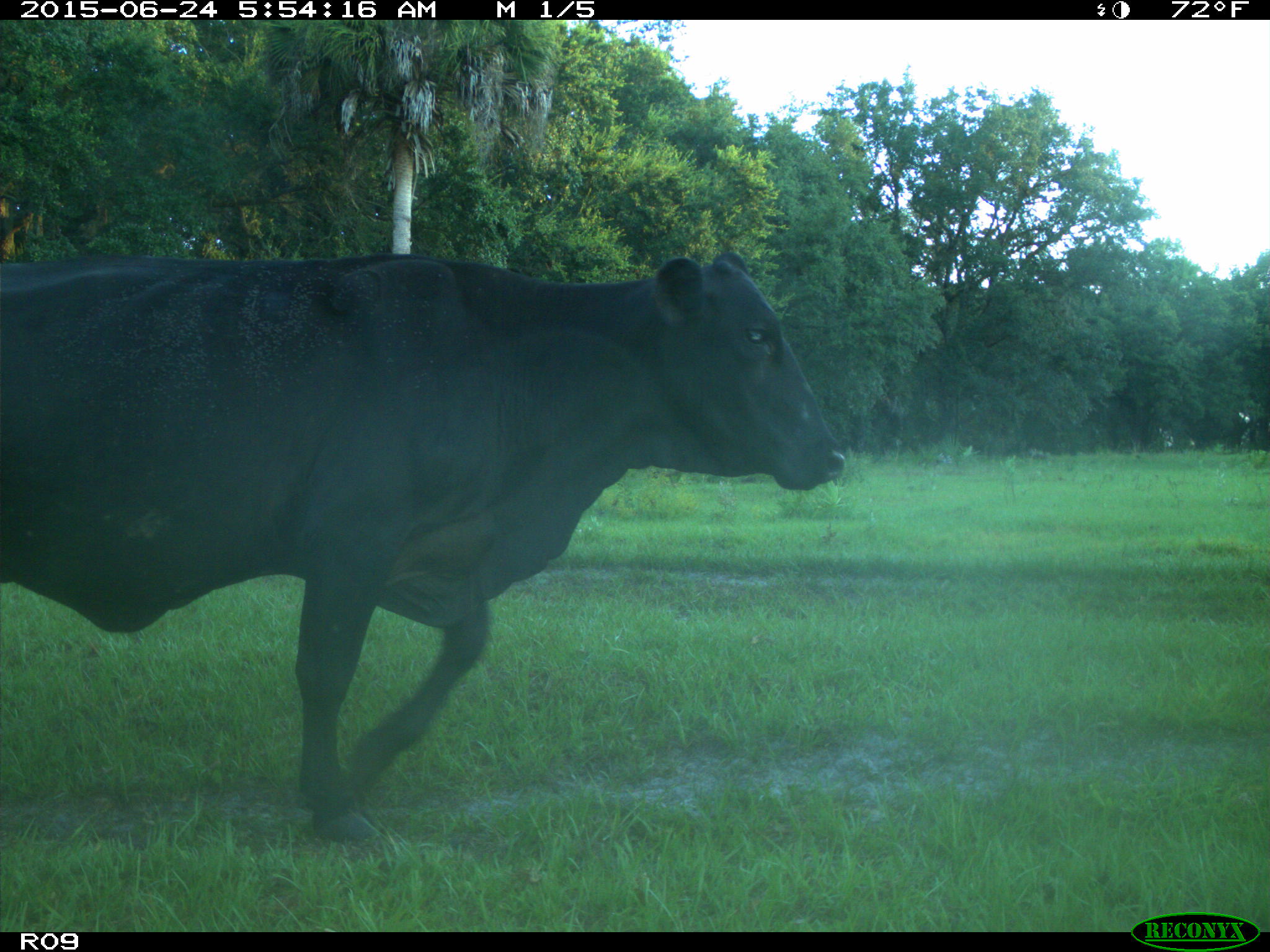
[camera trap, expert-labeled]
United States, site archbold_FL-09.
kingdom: Animalia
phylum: Chordata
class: Mammalia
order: Artiodactyla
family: Bovidae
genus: Bos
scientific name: Bos taurus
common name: domestic cow